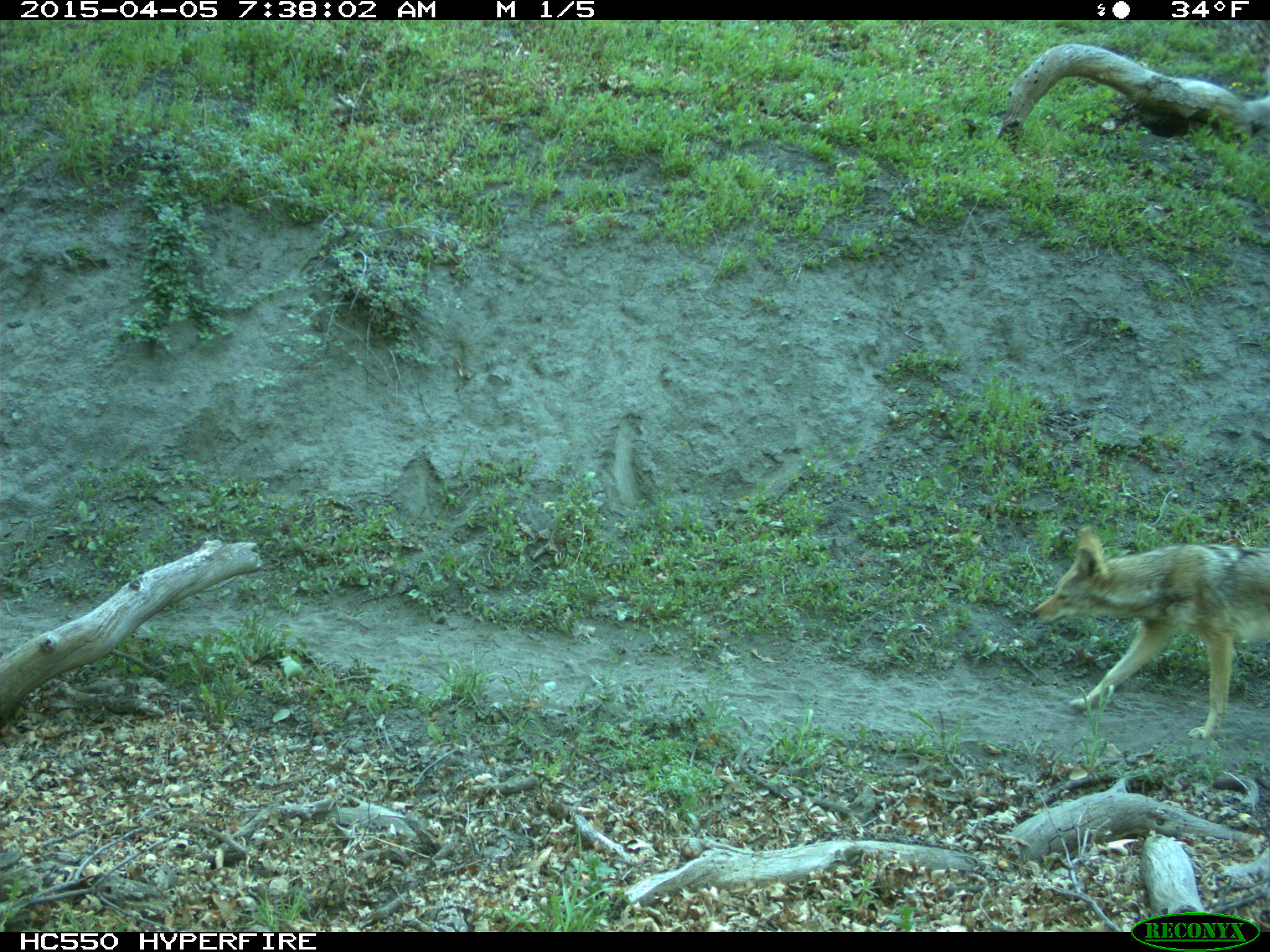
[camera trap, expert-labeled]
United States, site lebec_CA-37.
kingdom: Animalia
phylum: Chordata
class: Mammalia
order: Carnivora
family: Canidae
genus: Canis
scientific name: Canis latrans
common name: coyote